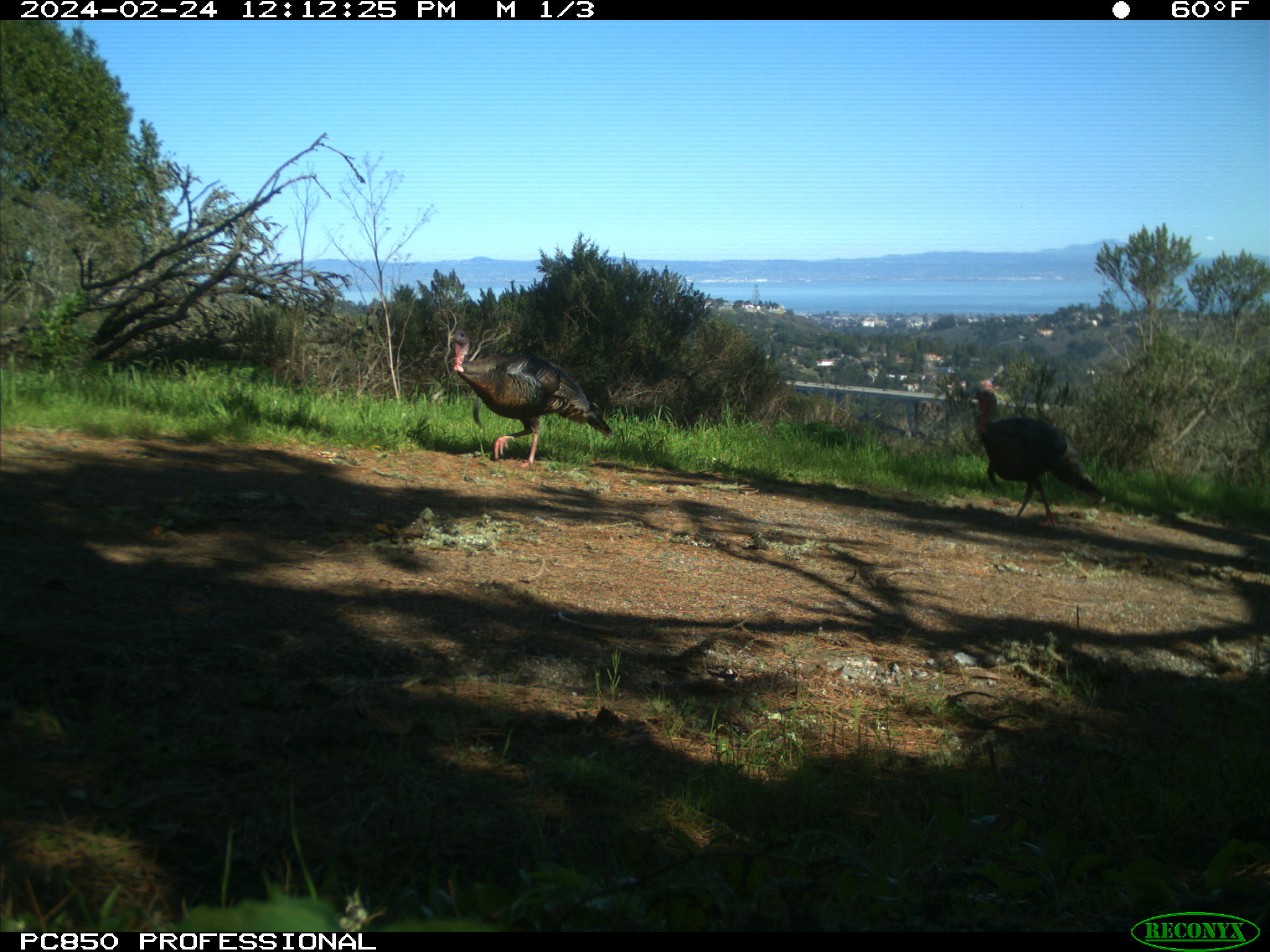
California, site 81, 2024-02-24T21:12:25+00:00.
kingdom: Animalia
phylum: Chordata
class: Aves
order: Galliformes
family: Phasianidae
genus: Meleagris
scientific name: Meleagris gallopavo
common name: turkey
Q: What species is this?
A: Turkey (Meleagris gallopavo).